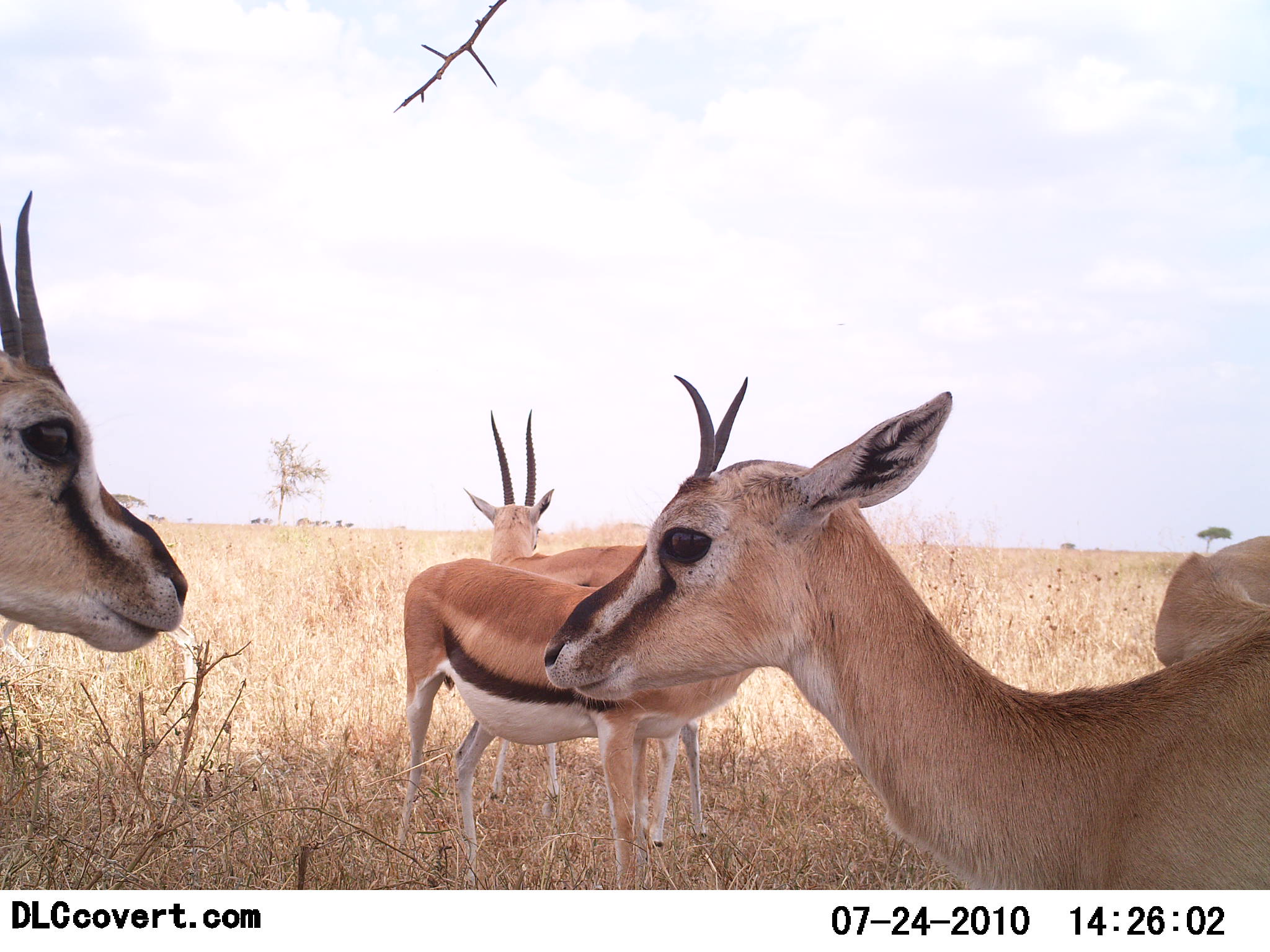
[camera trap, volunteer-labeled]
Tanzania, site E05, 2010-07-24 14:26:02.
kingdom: Animalia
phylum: Chordata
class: Mammalia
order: Artiodactyla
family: Bovidae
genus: Eudorcas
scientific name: Eudorcas thomsonii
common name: thomson's gazelle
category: gazellethomsons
Gazellethomsons (thomson's gazelle) (Eudorcas thomsonii), count 5. Behavior (volunteer vote fractions): standing 100%, resting 5%, moving 0%, interacting 0%. Young present (vote fraction): 0%. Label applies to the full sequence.